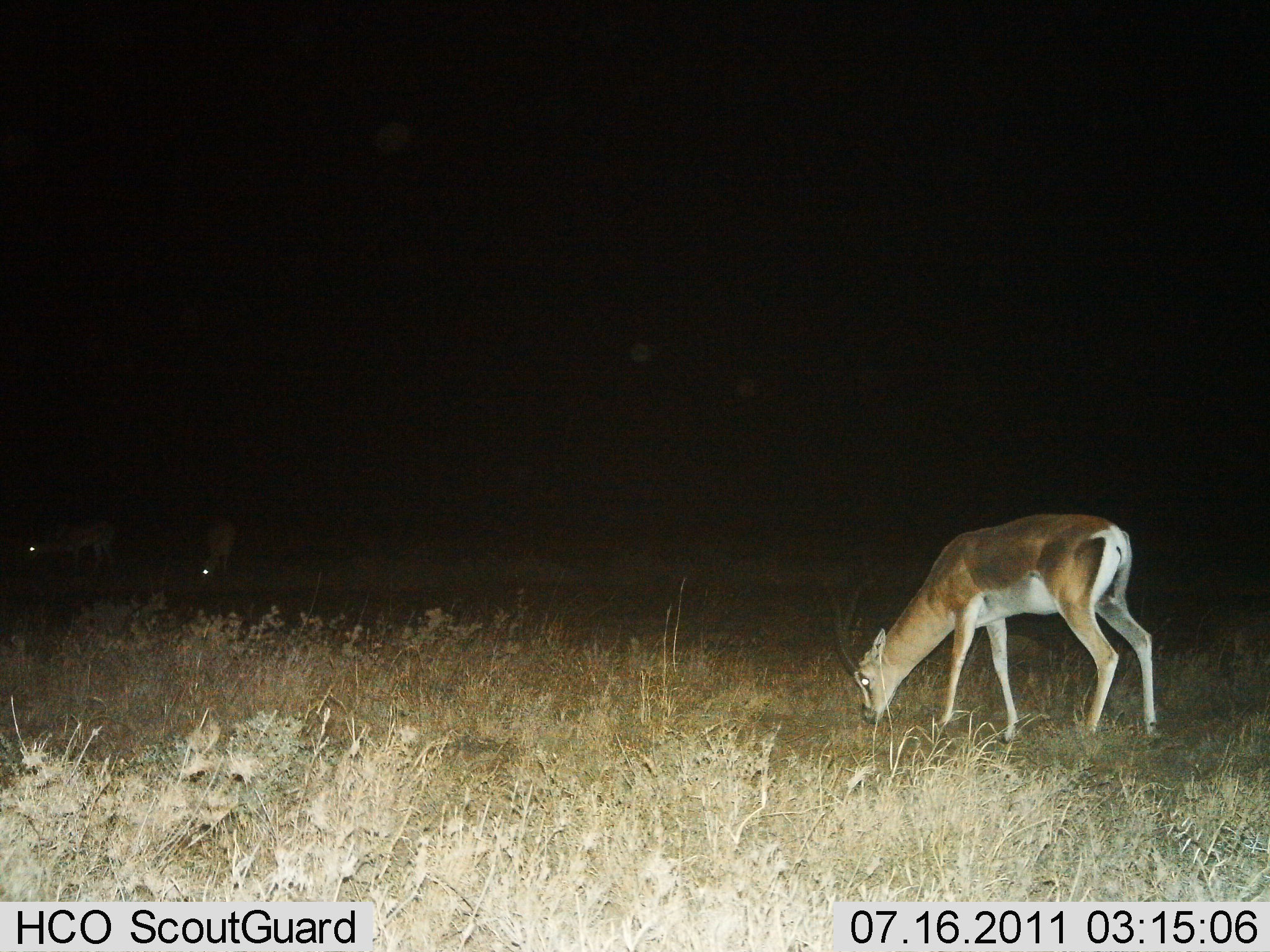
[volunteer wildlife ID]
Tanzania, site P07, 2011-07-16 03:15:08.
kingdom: Animalia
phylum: Chordata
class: Mammalia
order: Artiodactyla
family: Bovidae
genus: Nanger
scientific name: Nanger granti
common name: grant's gazelle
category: gazellegrants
Gazellegrants (grant's gazelle) (Nanger granti), count 3. Behavior (volunteer vote fractions): standing 10%, resting 0%, moving 0%, interacting 0%. Young present (vote fraction): 0%. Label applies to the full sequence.